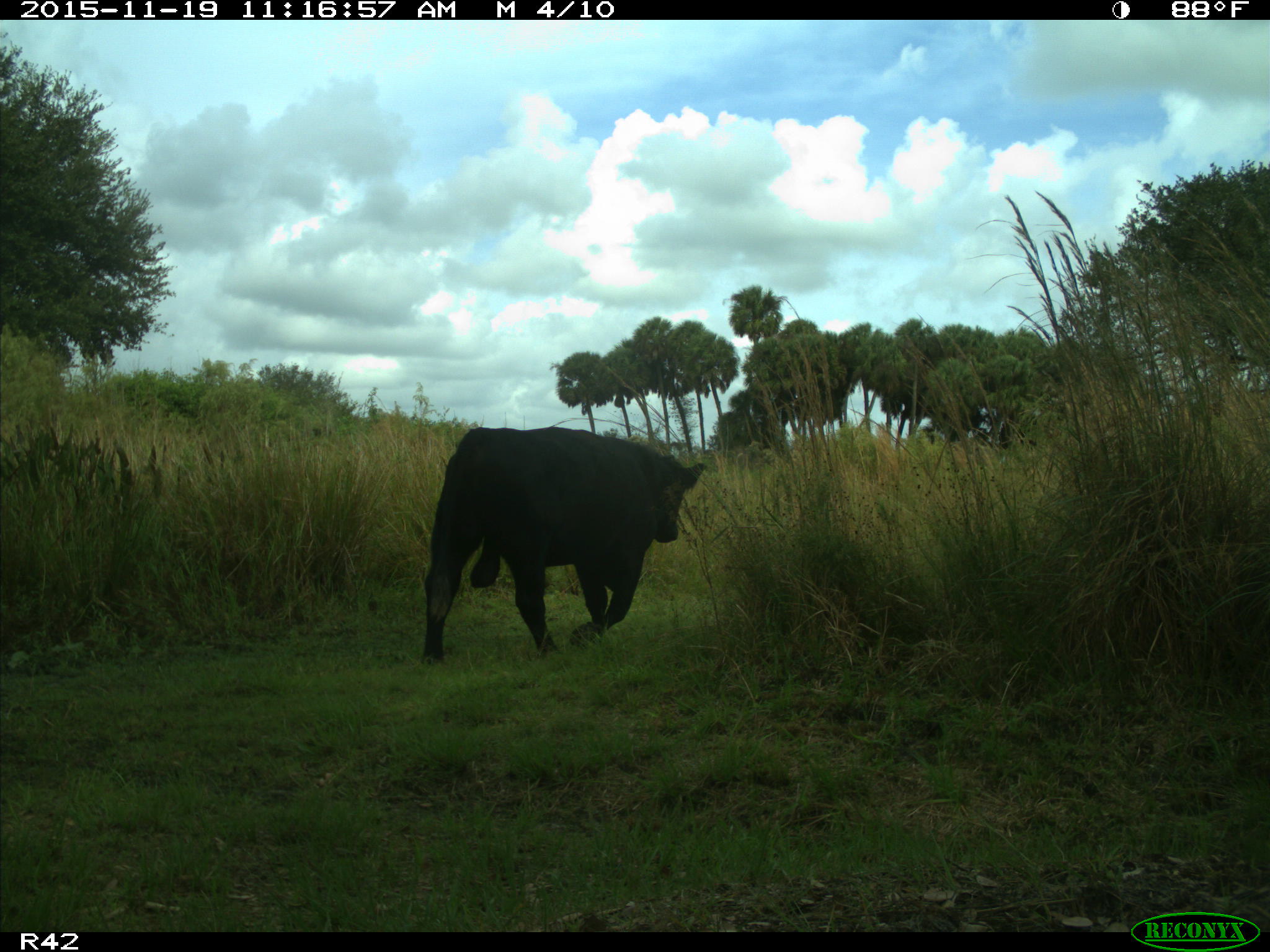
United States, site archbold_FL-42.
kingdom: Animalia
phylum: Chordata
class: Mammalia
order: Artiodactyla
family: Bovidae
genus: Bos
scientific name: Bos taurus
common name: domestic cow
Bos taurus (domestic cow).